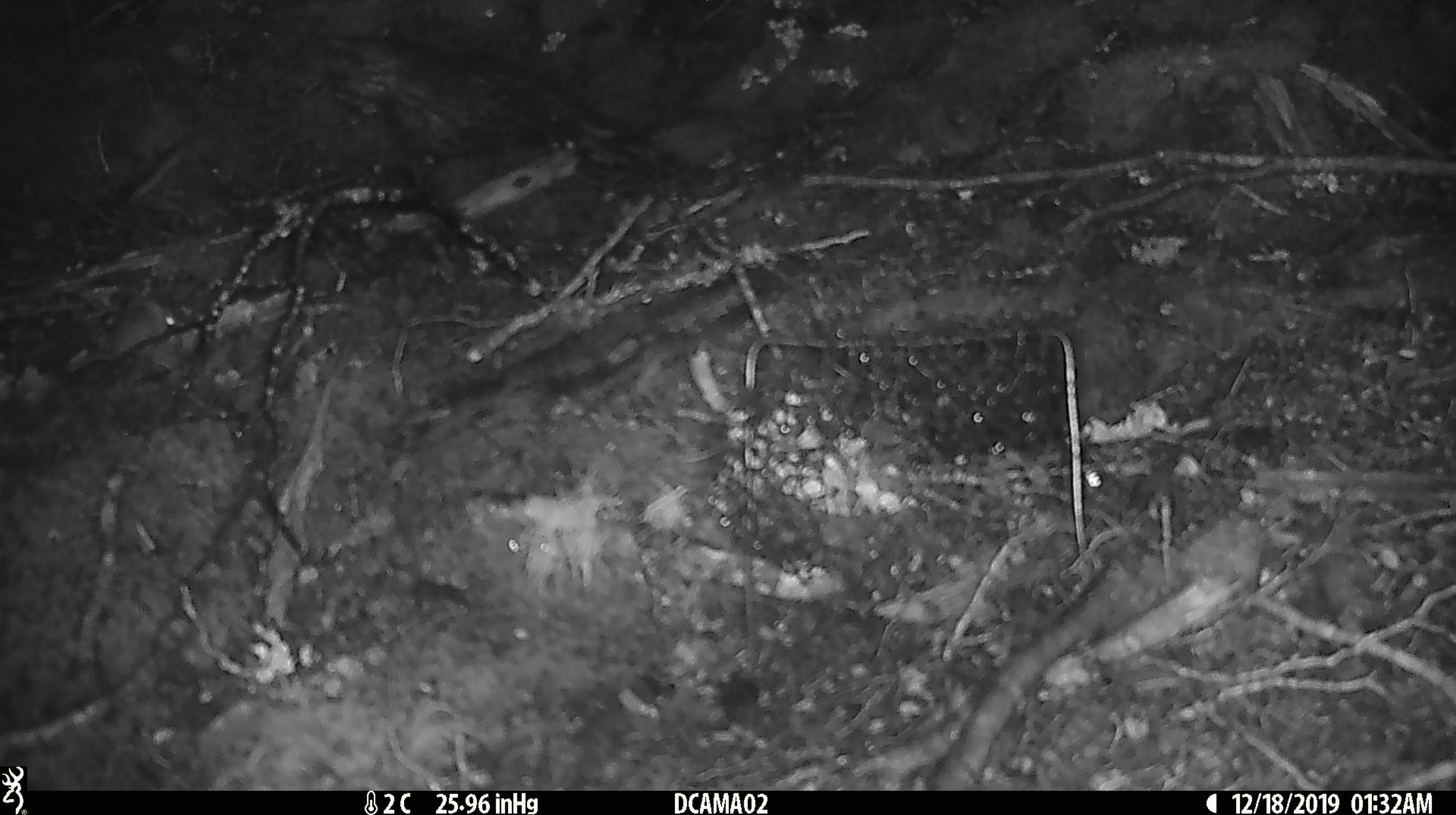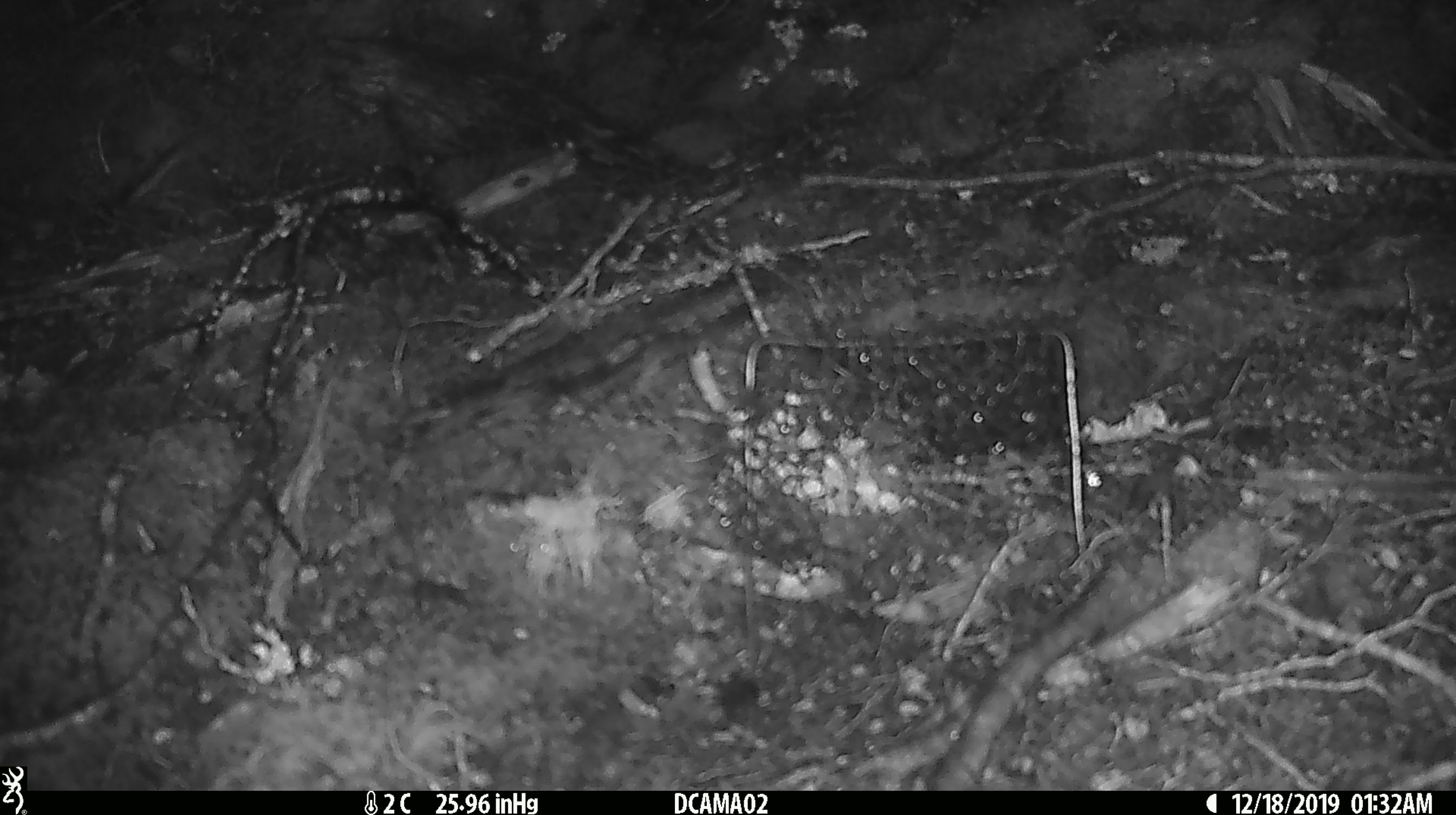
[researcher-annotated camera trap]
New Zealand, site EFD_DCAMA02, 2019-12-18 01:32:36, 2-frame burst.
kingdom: Animalia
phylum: Chordata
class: Mammalia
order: Rodentia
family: Muridae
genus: Mus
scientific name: Mus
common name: mouse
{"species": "mouse (Mus)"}